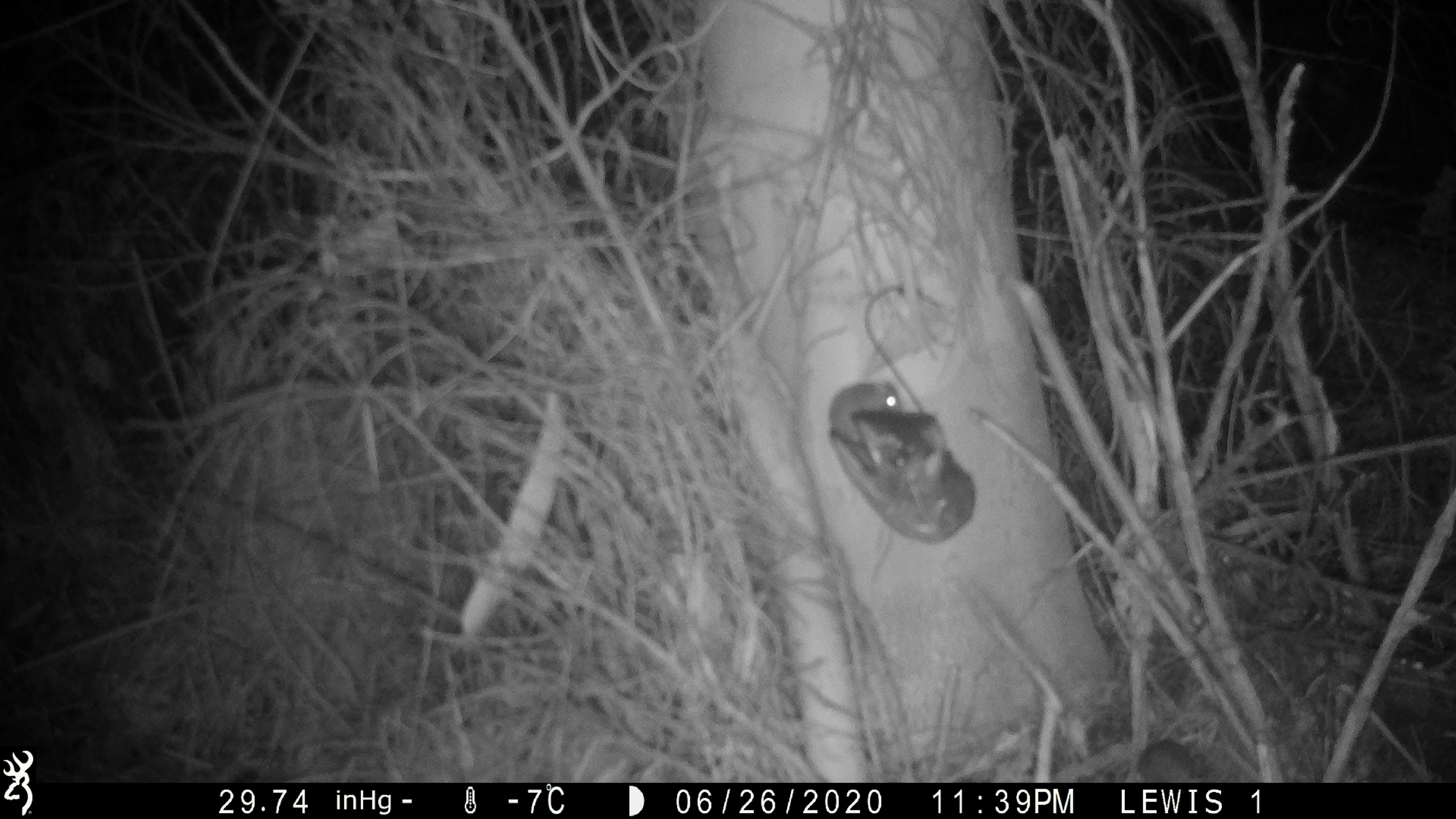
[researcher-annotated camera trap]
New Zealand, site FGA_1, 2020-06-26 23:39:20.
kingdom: Animalia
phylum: Chordata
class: Mammalia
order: Rodentia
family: Muridae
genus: Mus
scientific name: Mus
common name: mouse